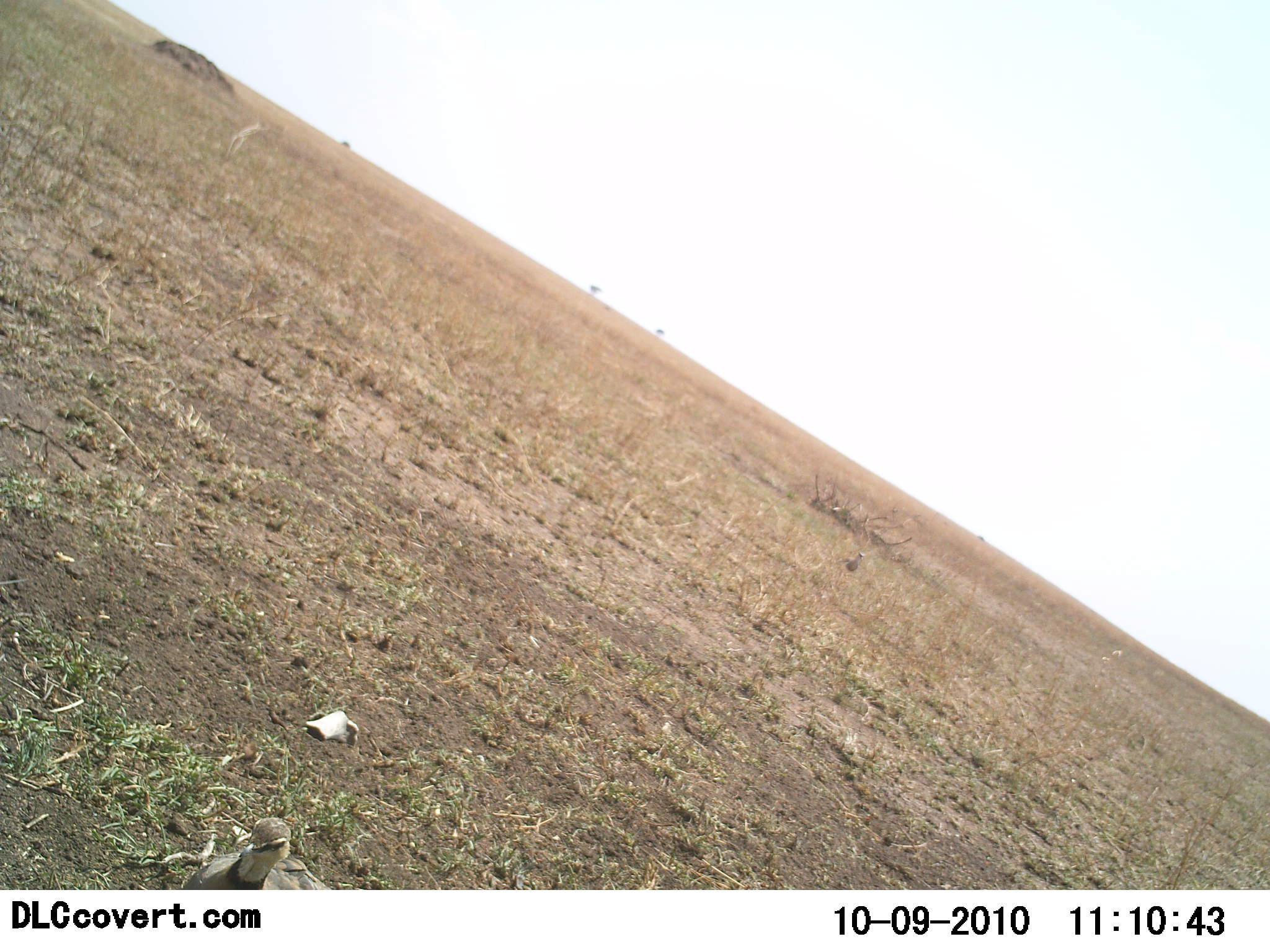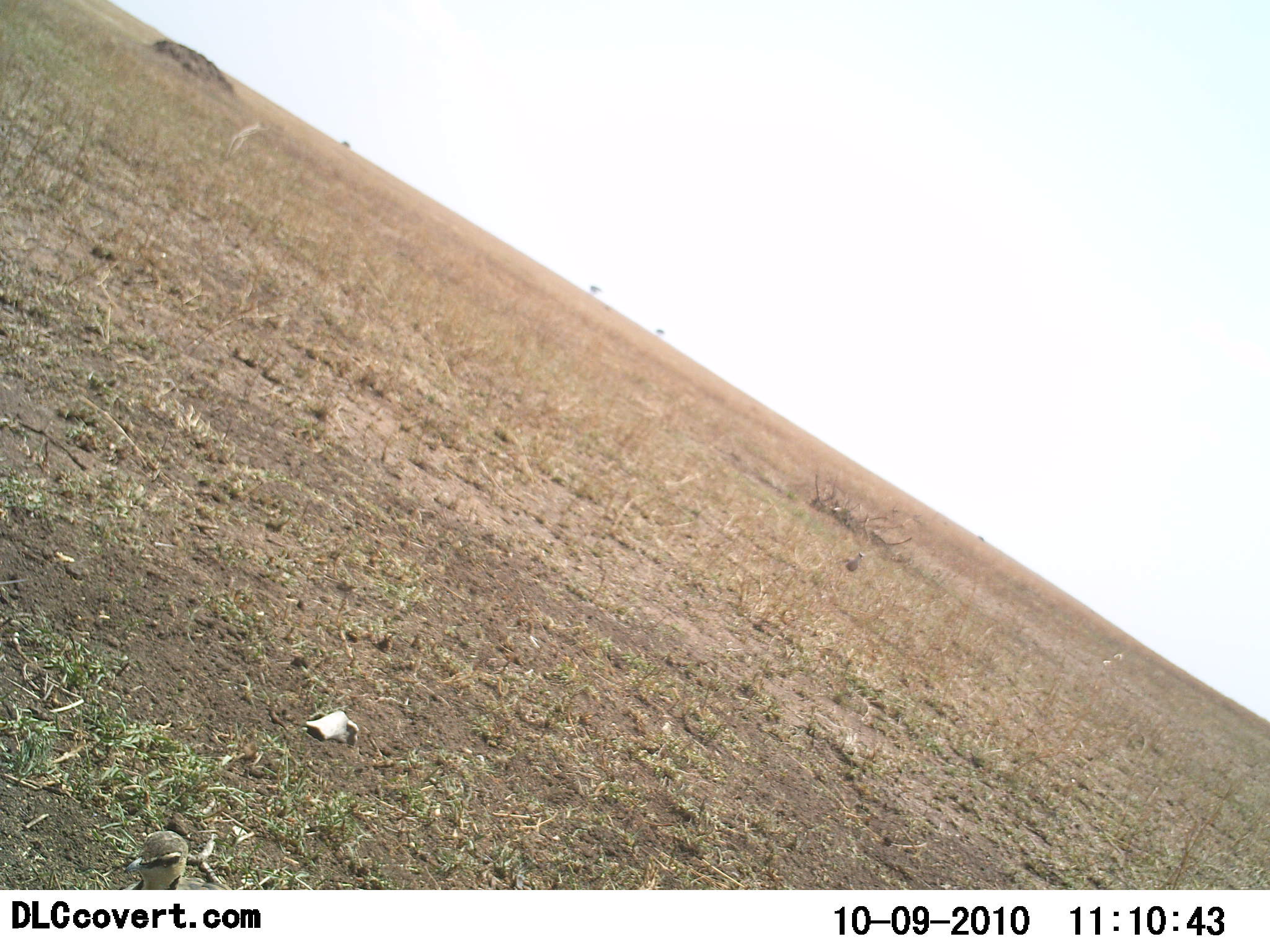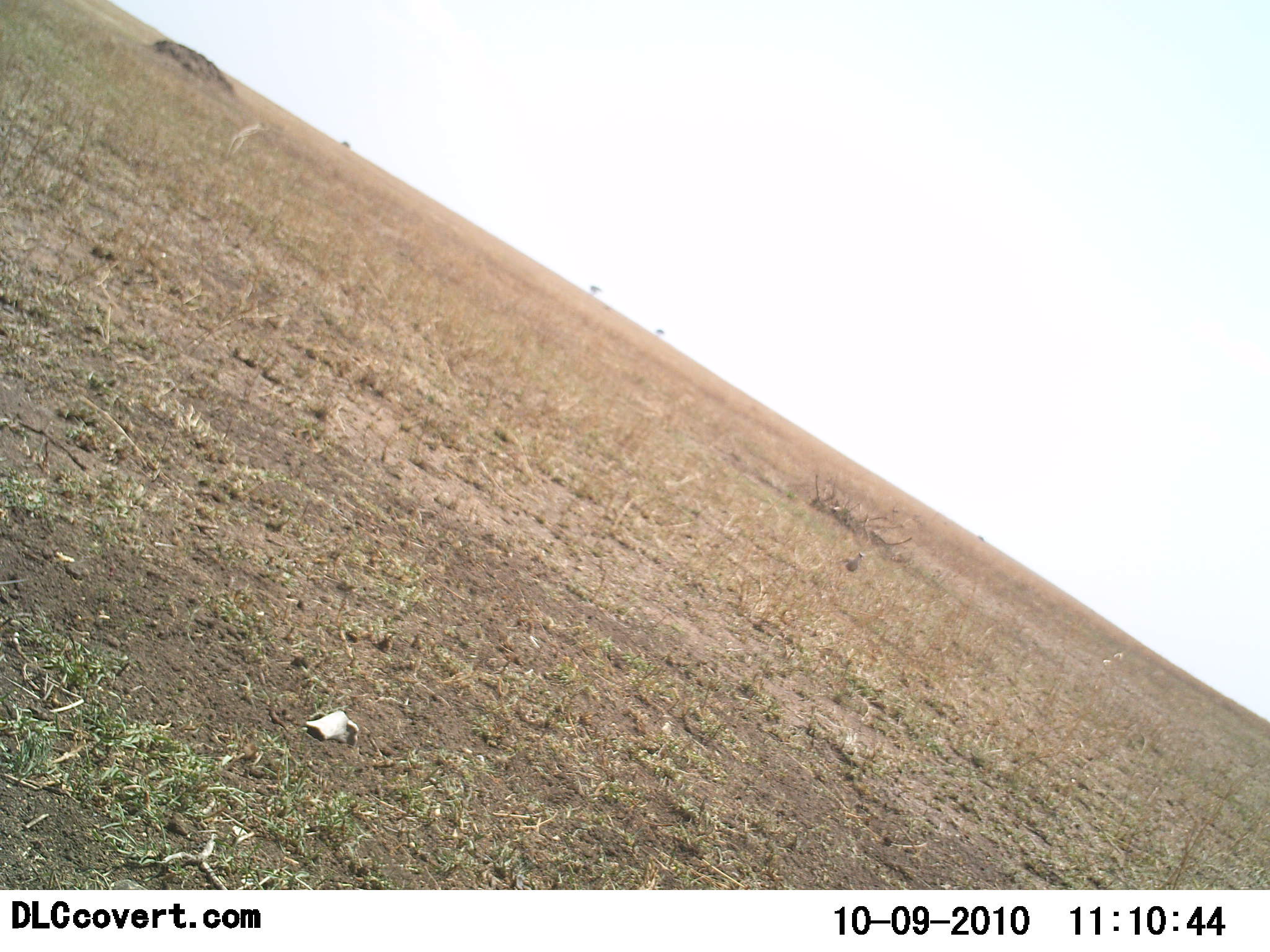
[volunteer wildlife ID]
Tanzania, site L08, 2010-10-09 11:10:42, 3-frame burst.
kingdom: Animalia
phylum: Chordata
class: Aves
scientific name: Aves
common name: bird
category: otherbird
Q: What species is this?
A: Otherbird (bird) (Aves).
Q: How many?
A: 1.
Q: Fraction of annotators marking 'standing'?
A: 8%.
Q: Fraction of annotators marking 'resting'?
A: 0%.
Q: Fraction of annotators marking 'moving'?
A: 92%.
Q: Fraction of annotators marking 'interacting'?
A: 0%.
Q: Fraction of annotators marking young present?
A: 0%.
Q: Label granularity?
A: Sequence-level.